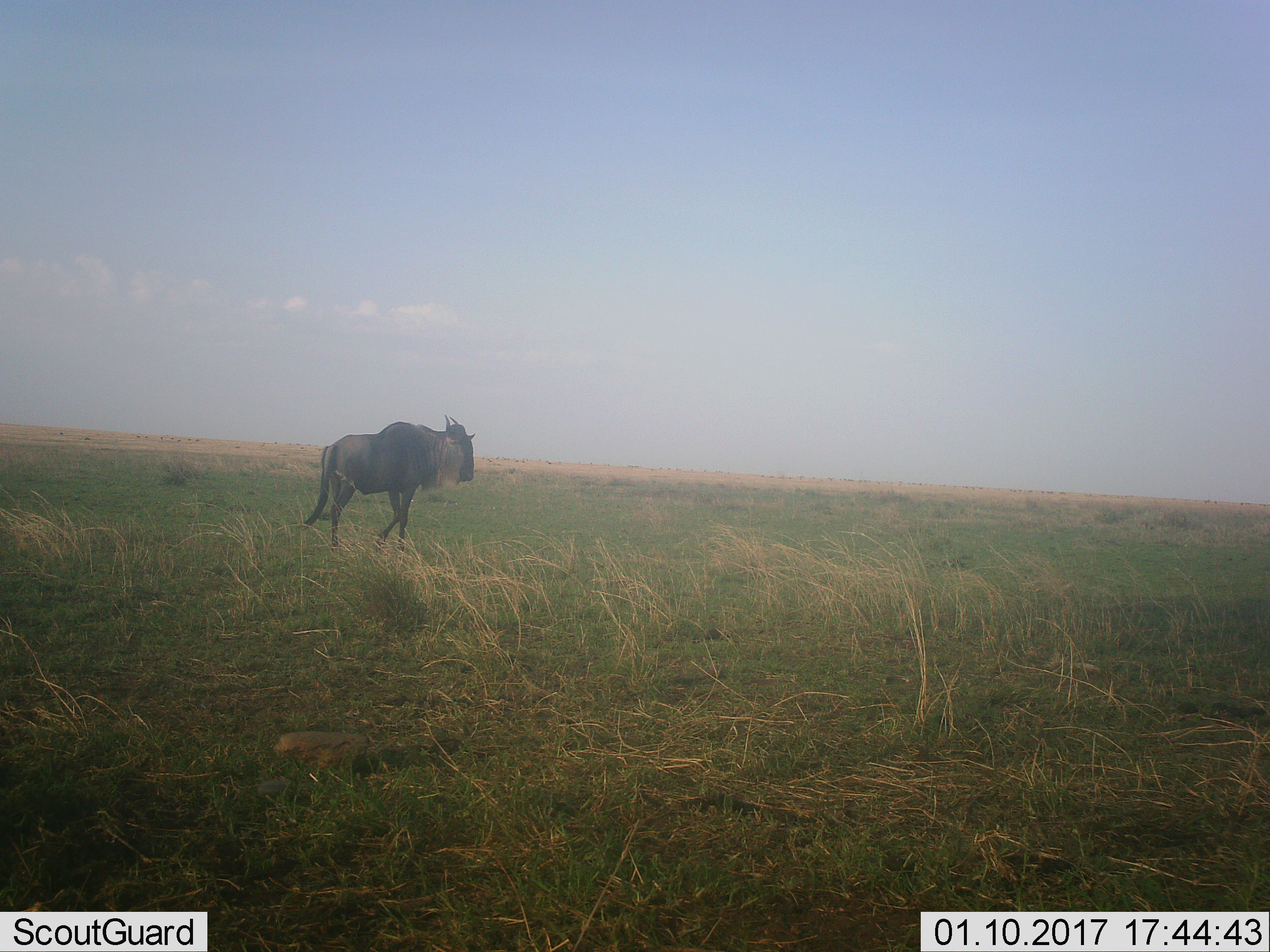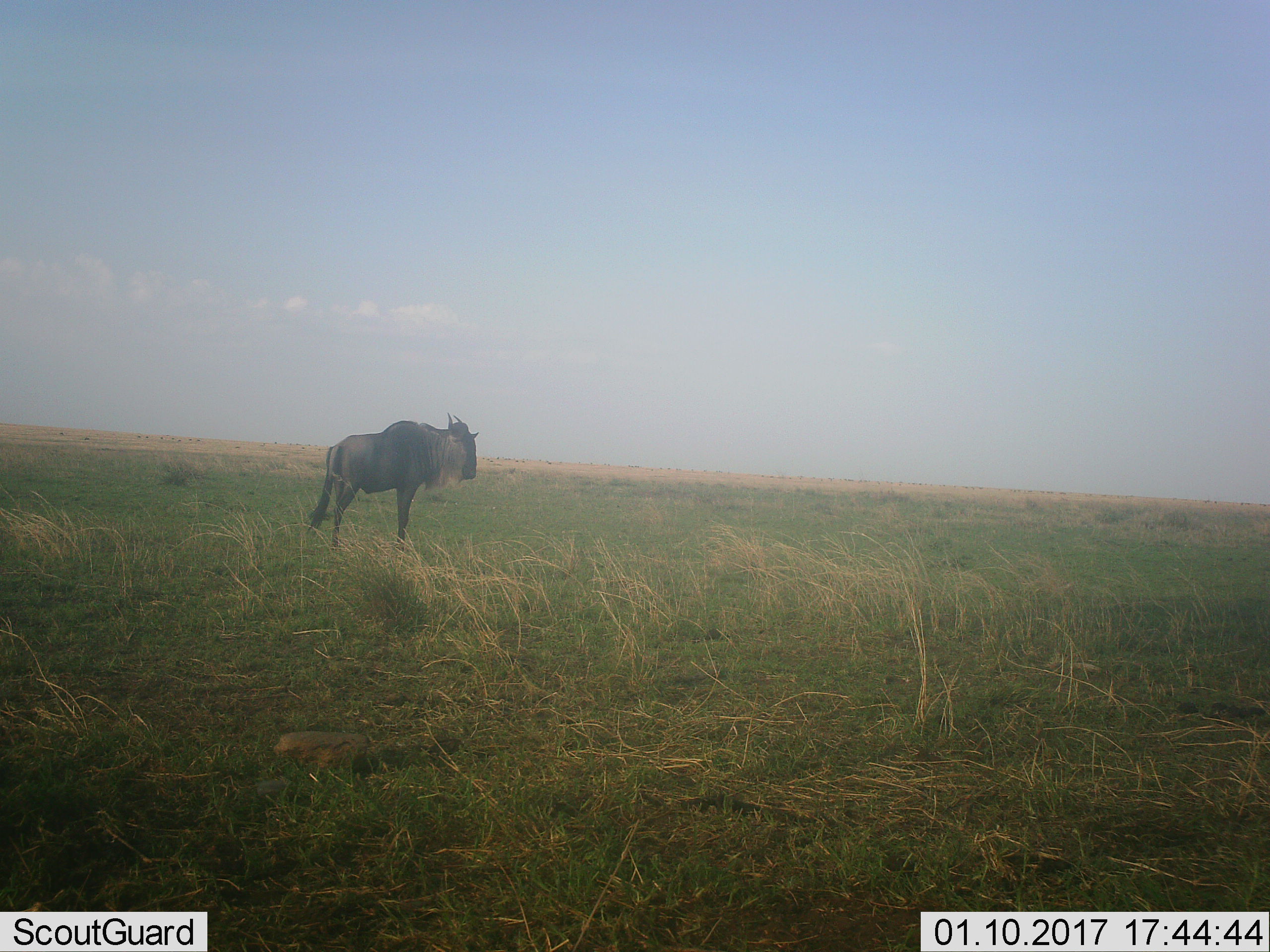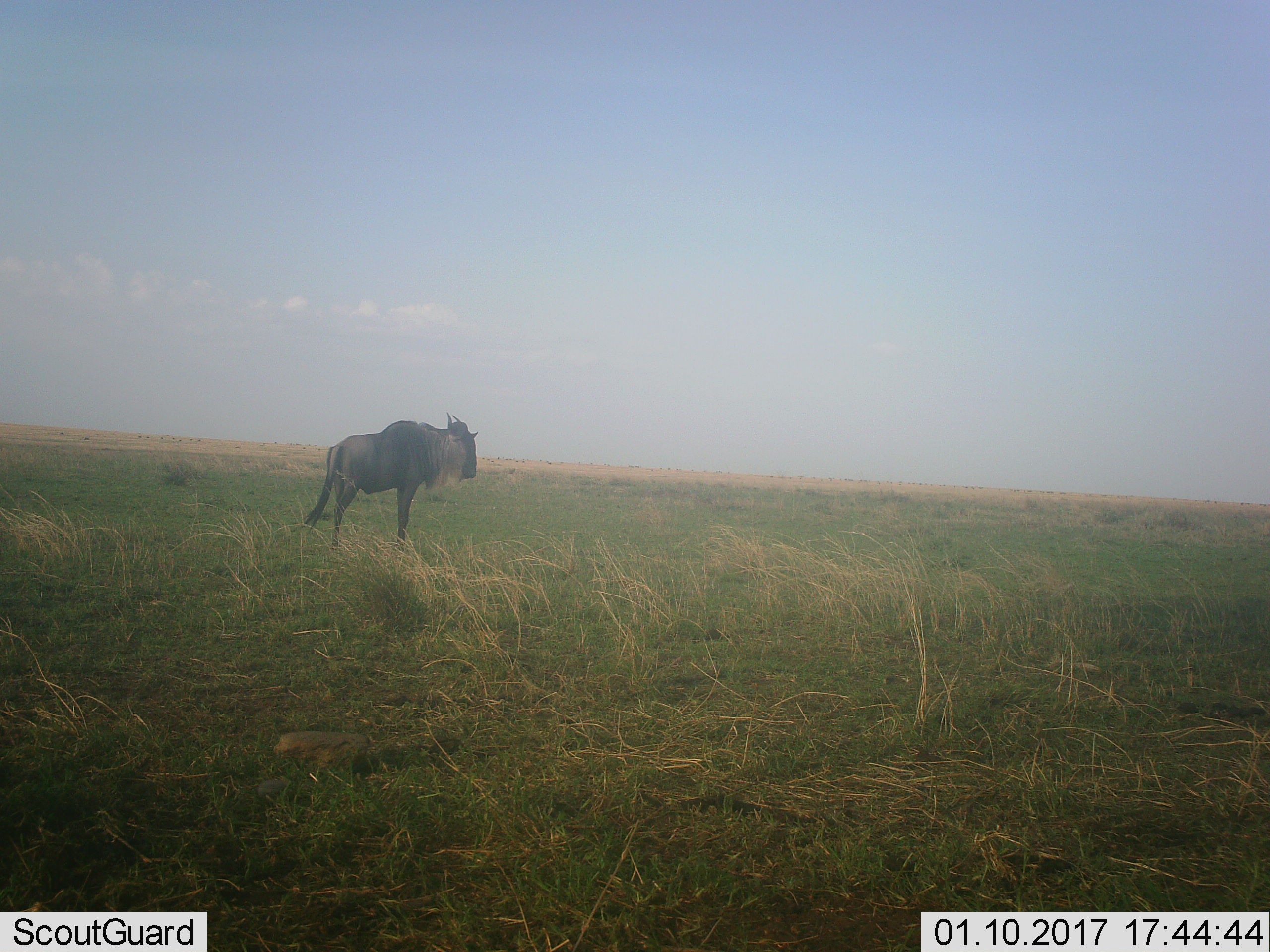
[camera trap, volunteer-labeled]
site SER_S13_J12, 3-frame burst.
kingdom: Animalia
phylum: Chordata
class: Mammalia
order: Artiodactyla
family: Bovidae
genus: Connochaetes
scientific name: Connochaetes taurinus taurinus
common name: blue wildebeest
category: wildebeestblue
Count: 1.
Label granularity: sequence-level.